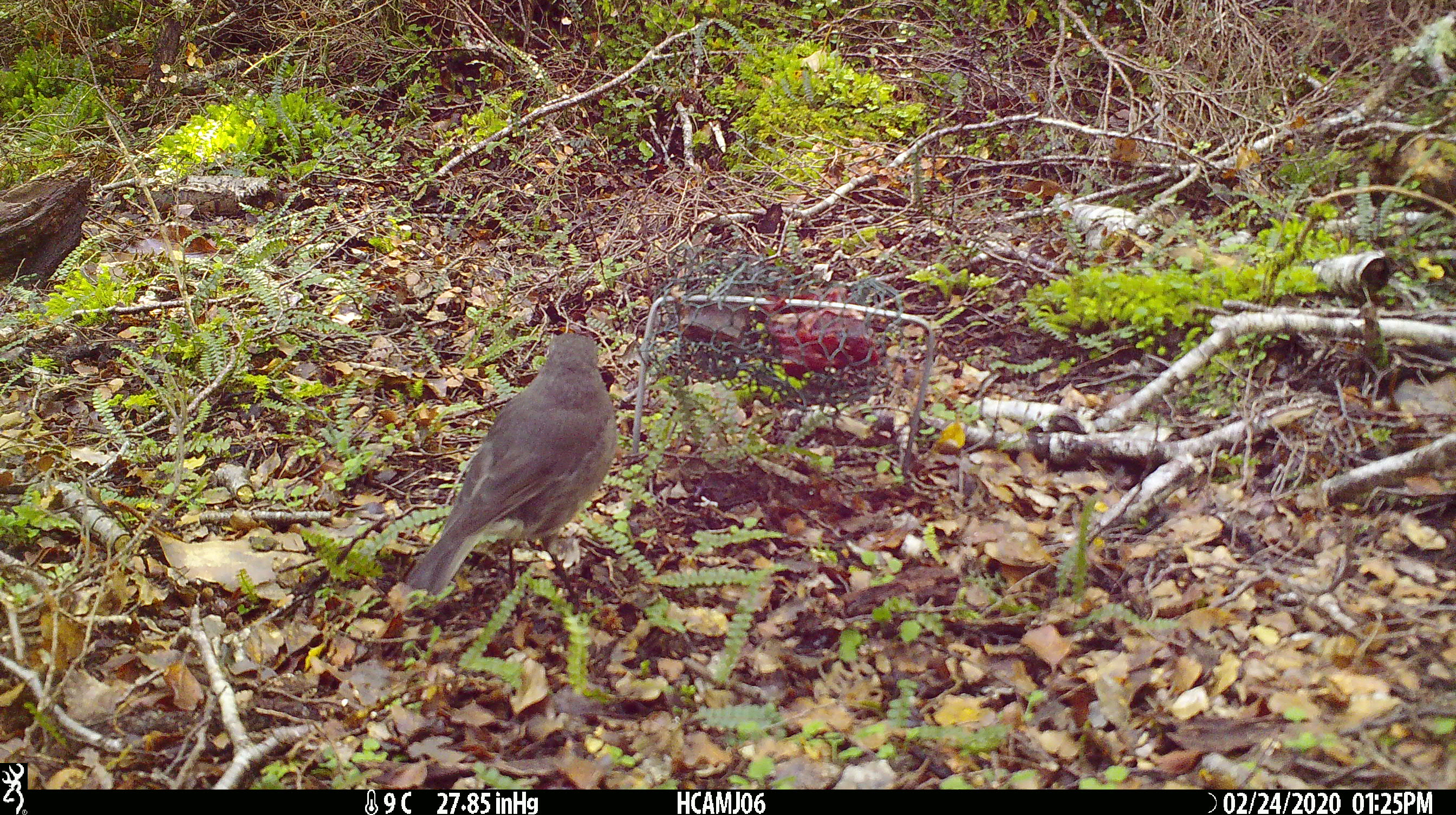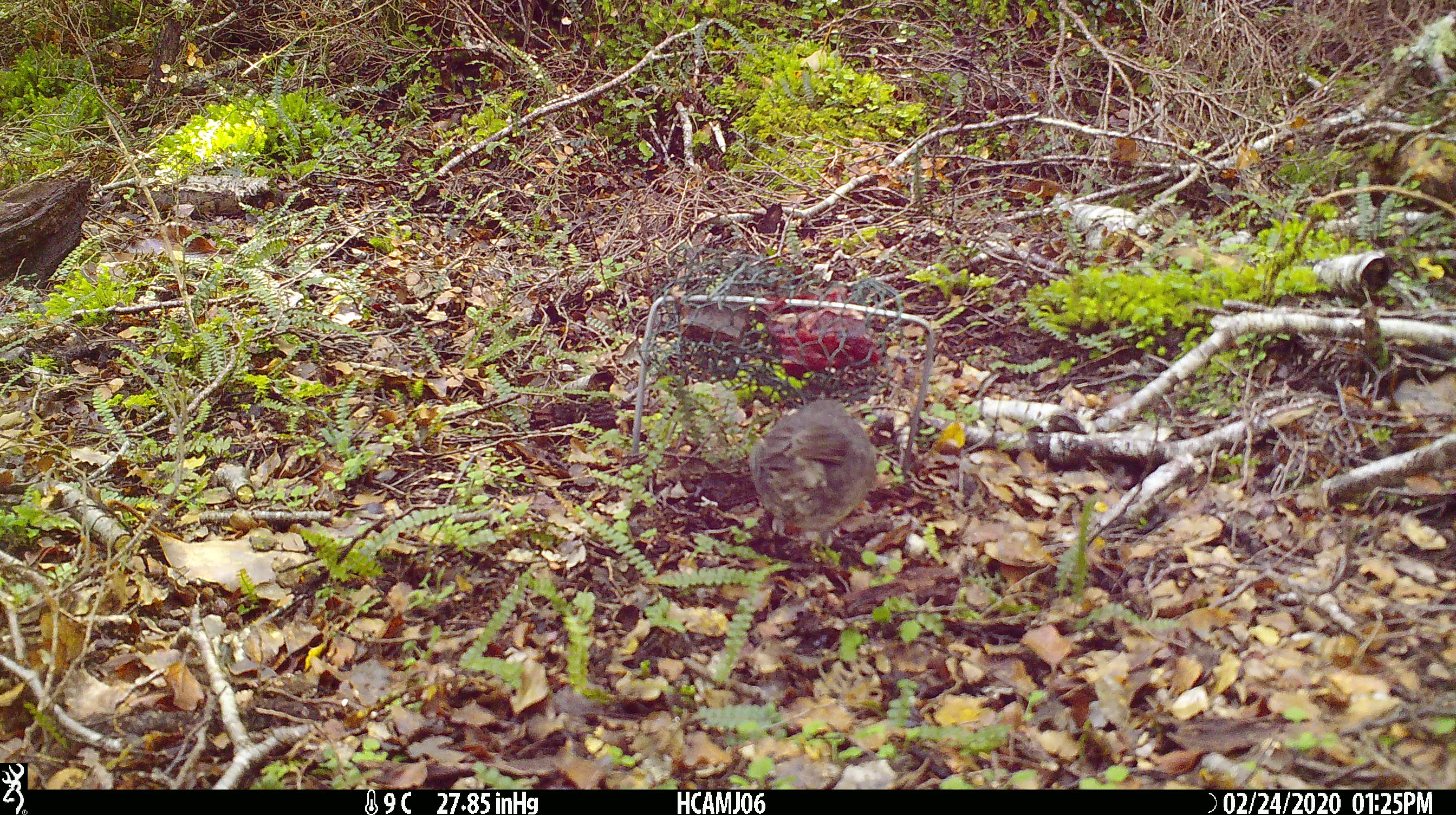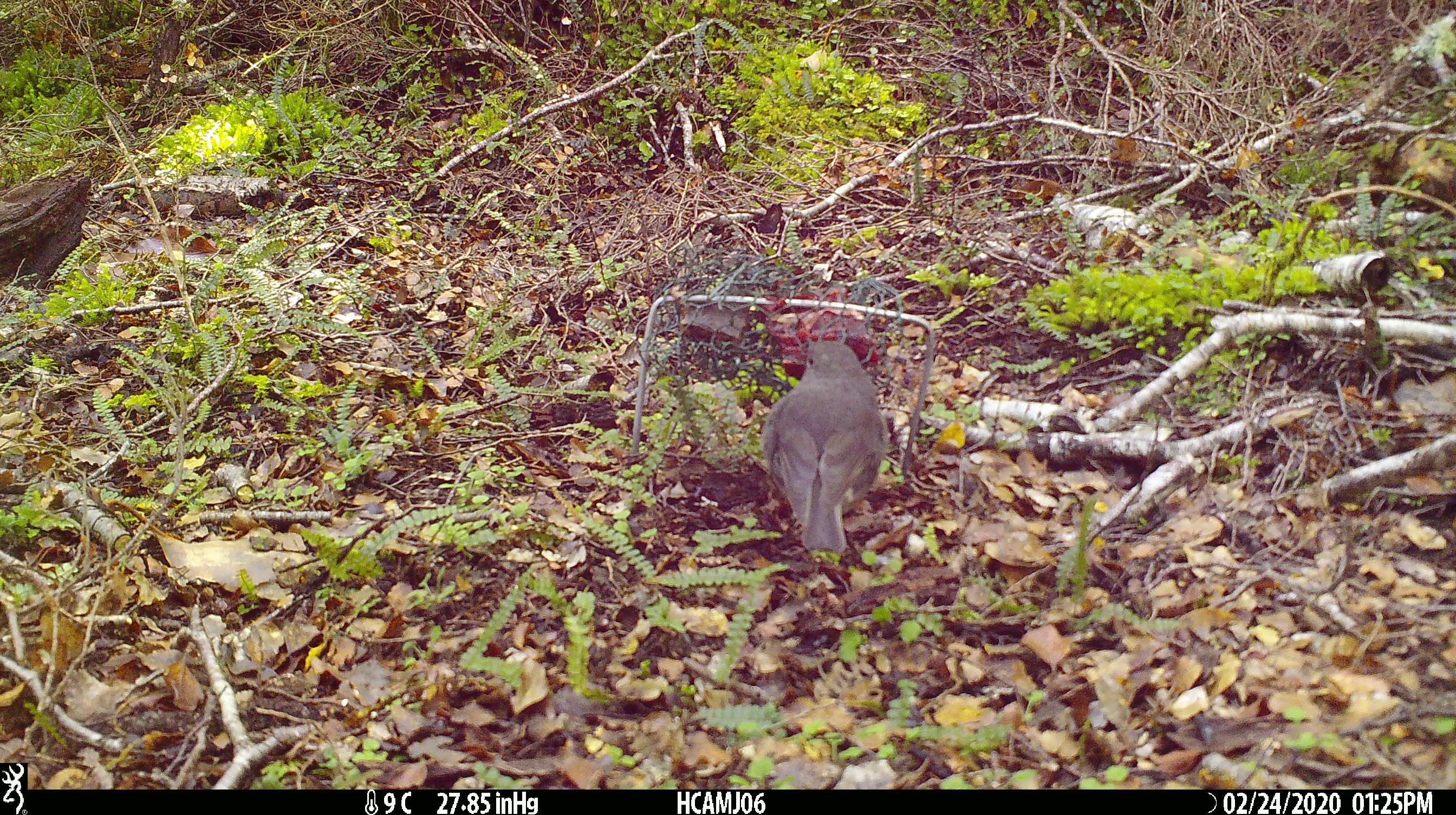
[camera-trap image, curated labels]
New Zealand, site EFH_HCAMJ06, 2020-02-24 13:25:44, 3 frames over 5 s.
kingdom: Animalia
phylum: Chordata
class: Aves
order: Passeriformes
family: Petroicidae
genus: Petroica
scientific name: Petroica australis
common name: new zealand robin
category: robin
Robin (new zealand robin) (Petroica australis).